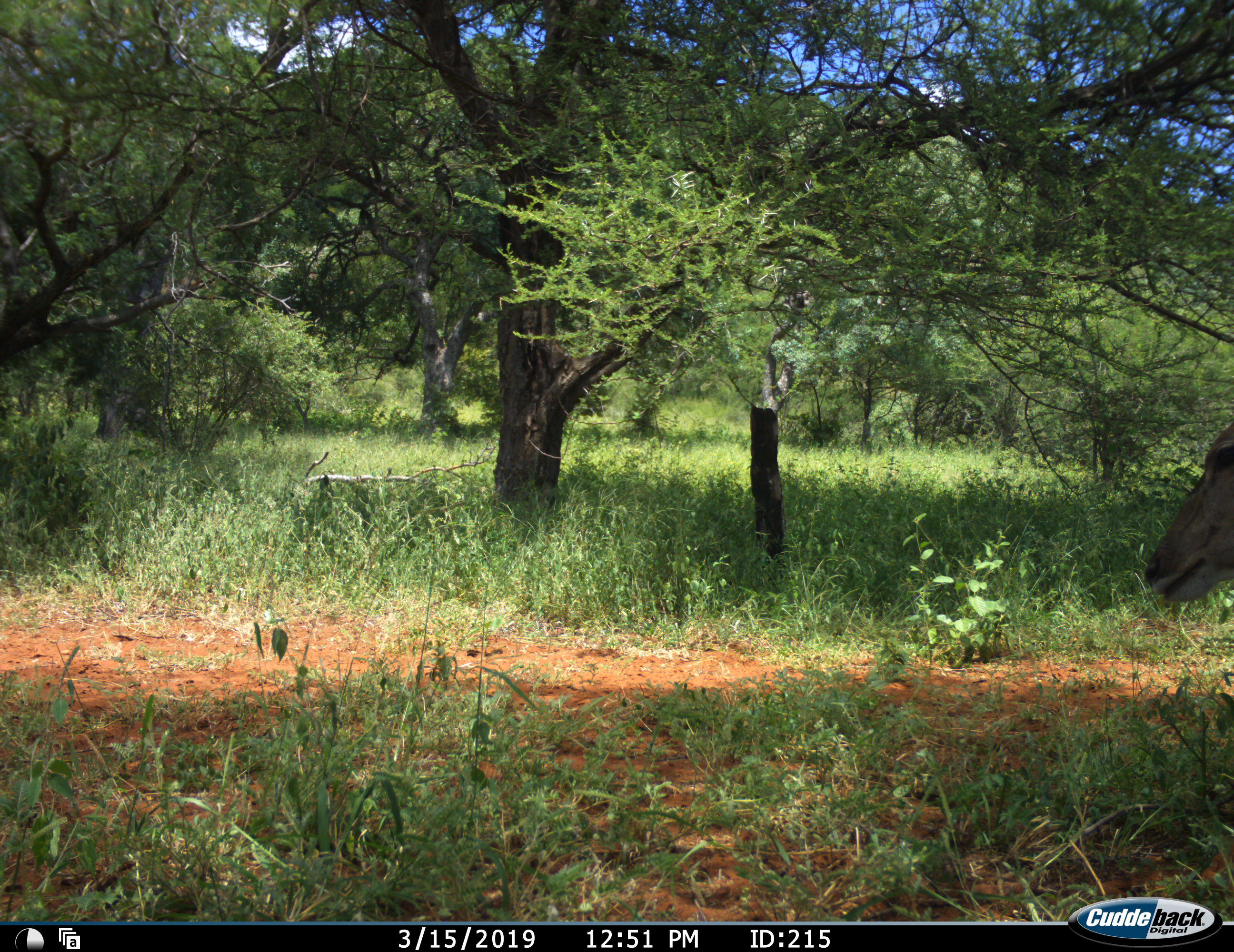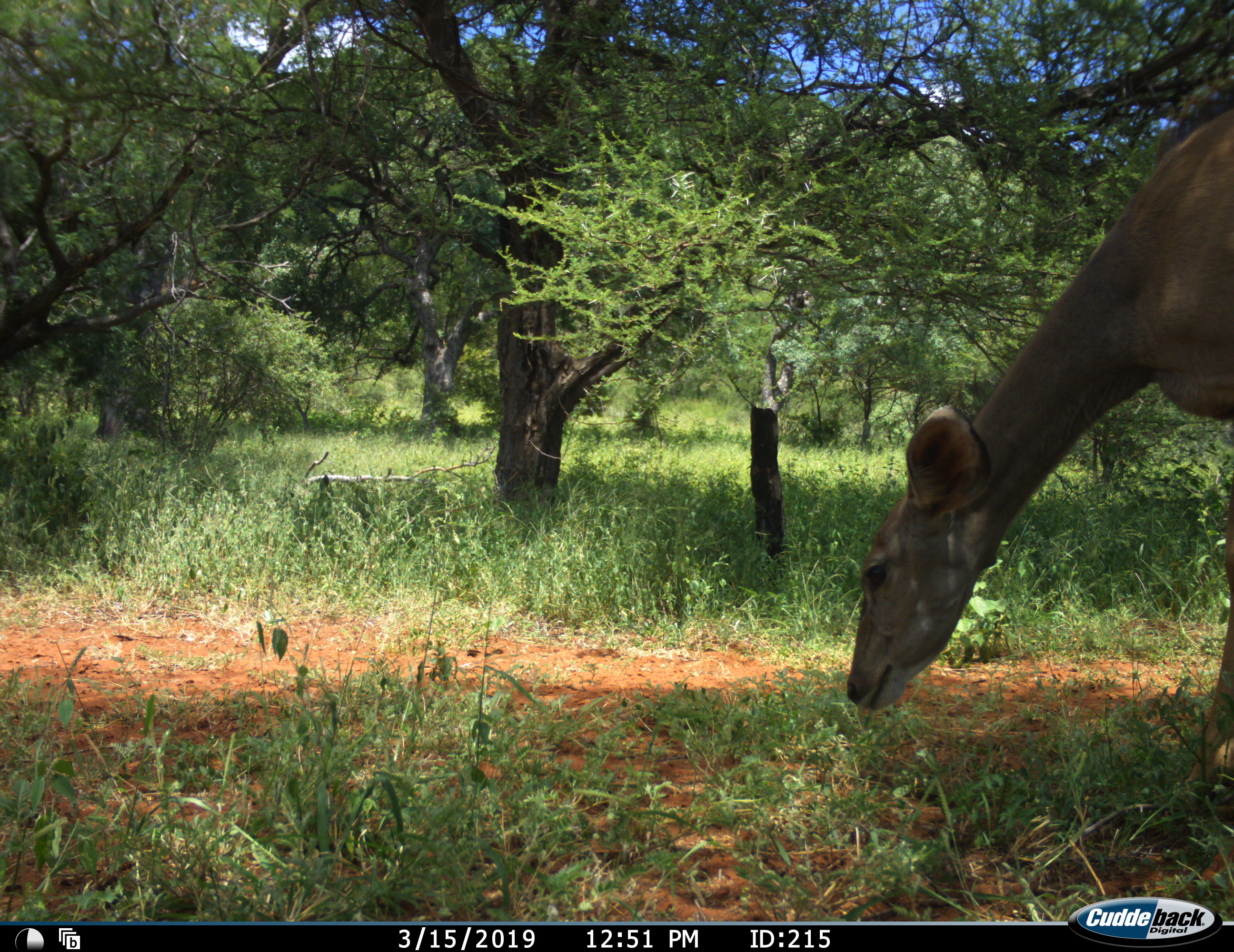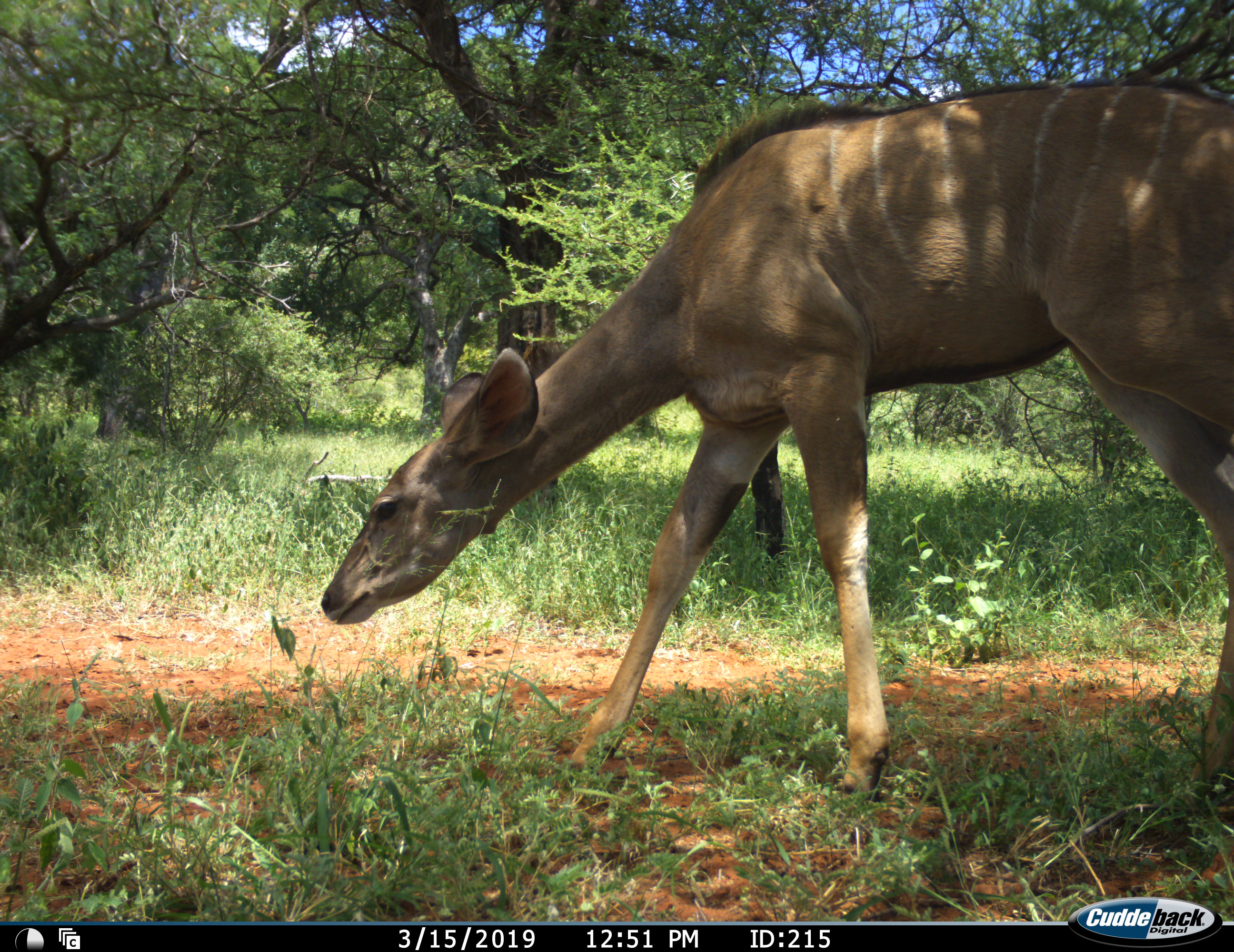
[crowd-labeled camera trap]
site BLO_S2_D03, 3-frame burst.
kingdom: Animalia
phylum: Chordata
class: Mammalia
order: Artiodactyla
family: Bovidae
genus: Tragelaphus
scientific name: Tragelaphus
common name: kudu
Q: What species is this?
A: Kudu (Tragelaphus).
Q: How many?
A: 1.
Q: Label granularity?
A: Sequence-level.